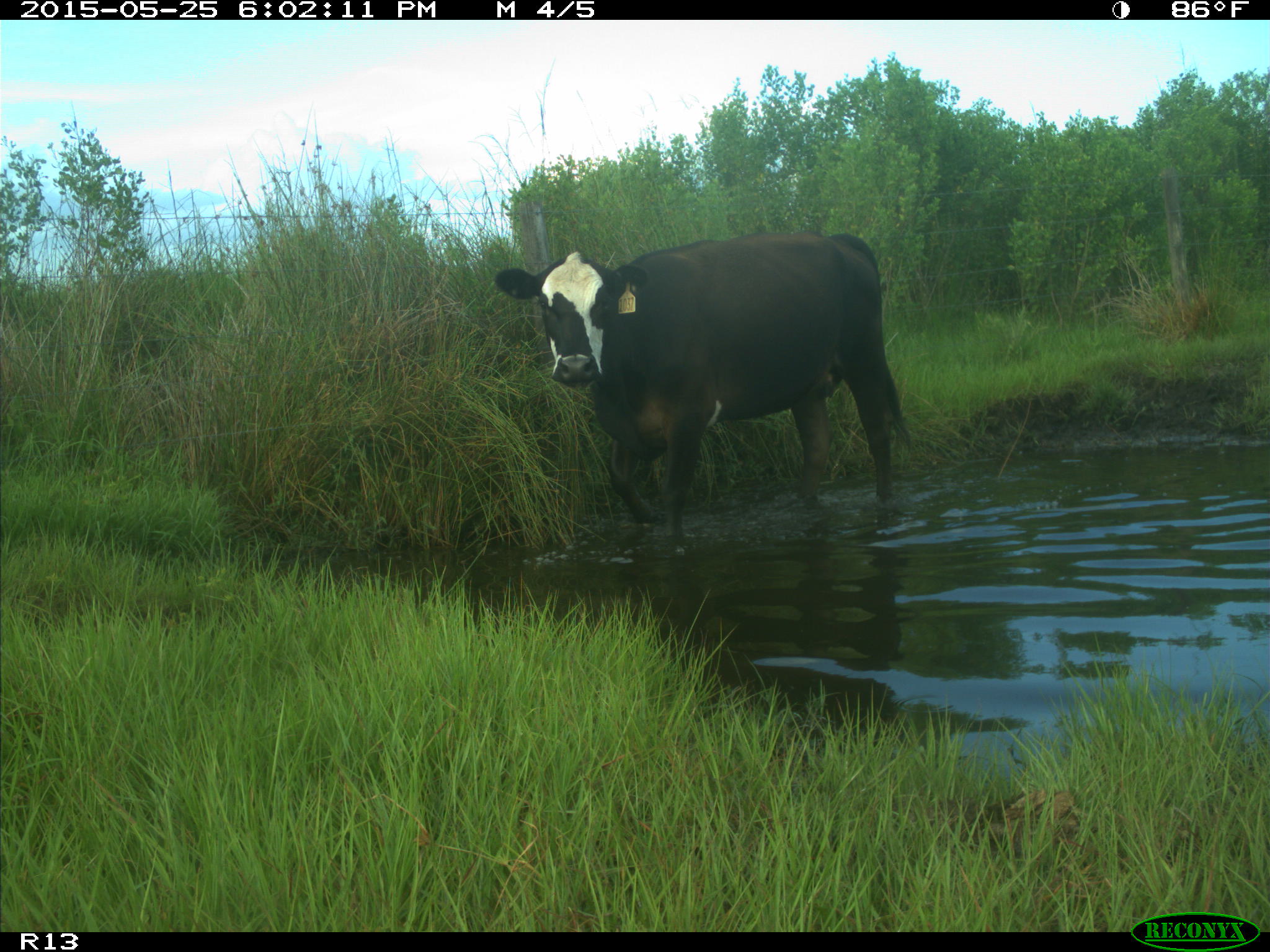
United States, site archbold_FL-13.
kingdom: Animalia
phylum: Chordata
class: Mammalia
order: Artiodactyla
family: Bovidae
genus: Bos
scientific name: Bos taurus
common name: domestic cow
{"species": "Bos taurus (domestic cow)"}